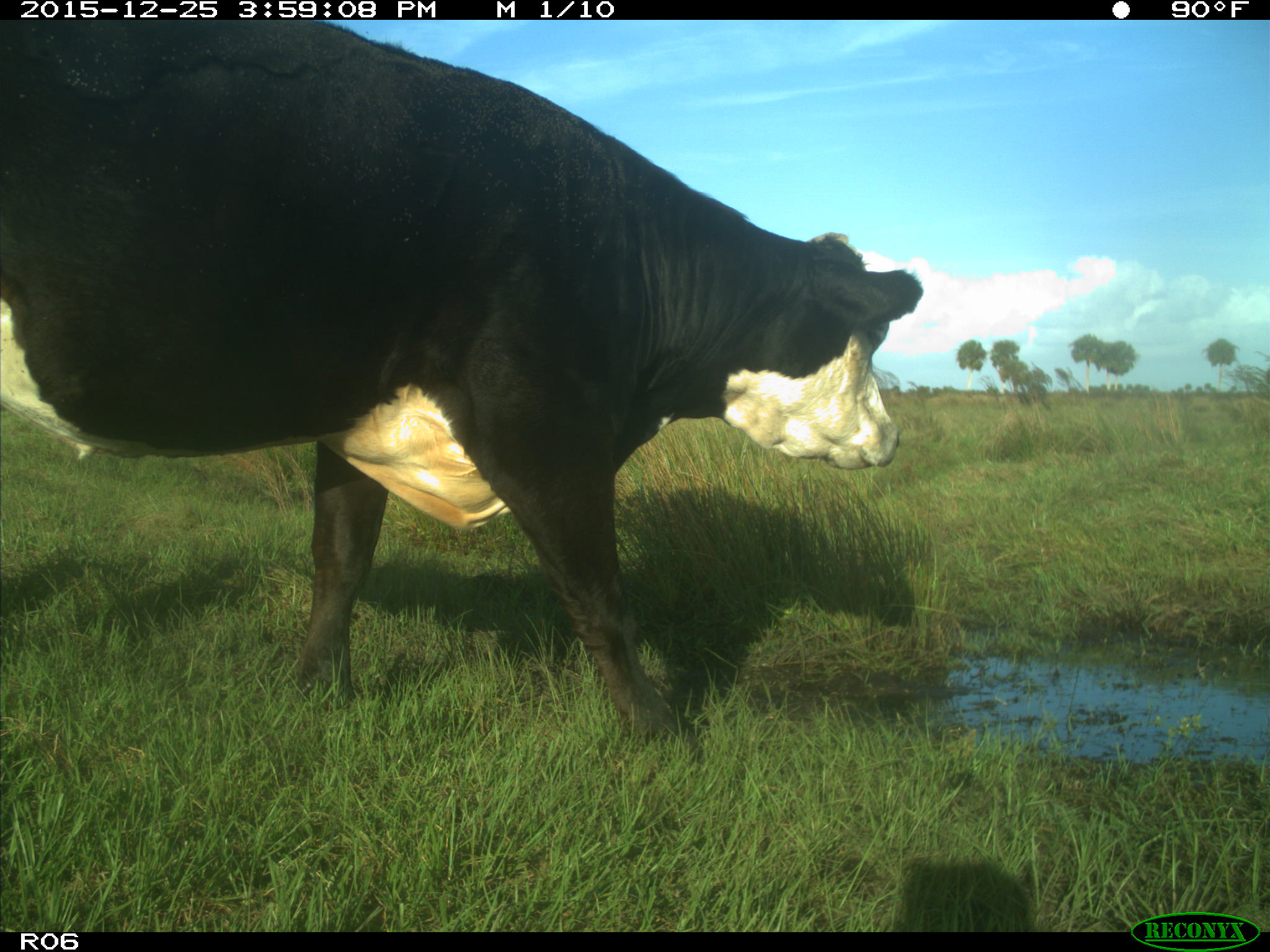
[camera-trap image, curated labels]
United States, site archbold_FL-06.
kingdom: Animalia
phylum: Chordata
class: Mammalia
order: Artiodactyla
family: Bovidae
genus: Bos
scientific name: Bos taurus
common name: domestic cow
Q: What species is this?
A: Bos taurus (domestic cow).